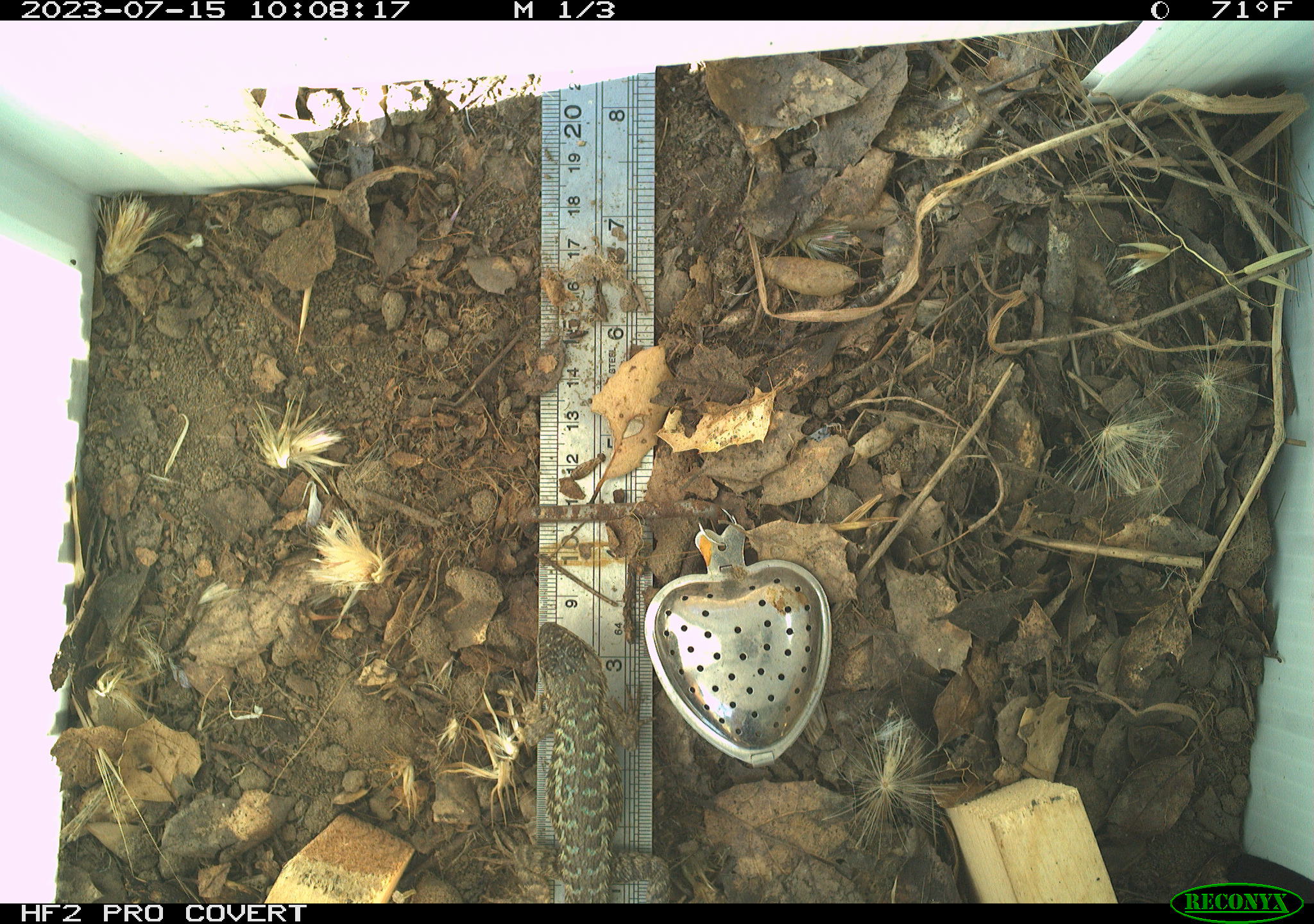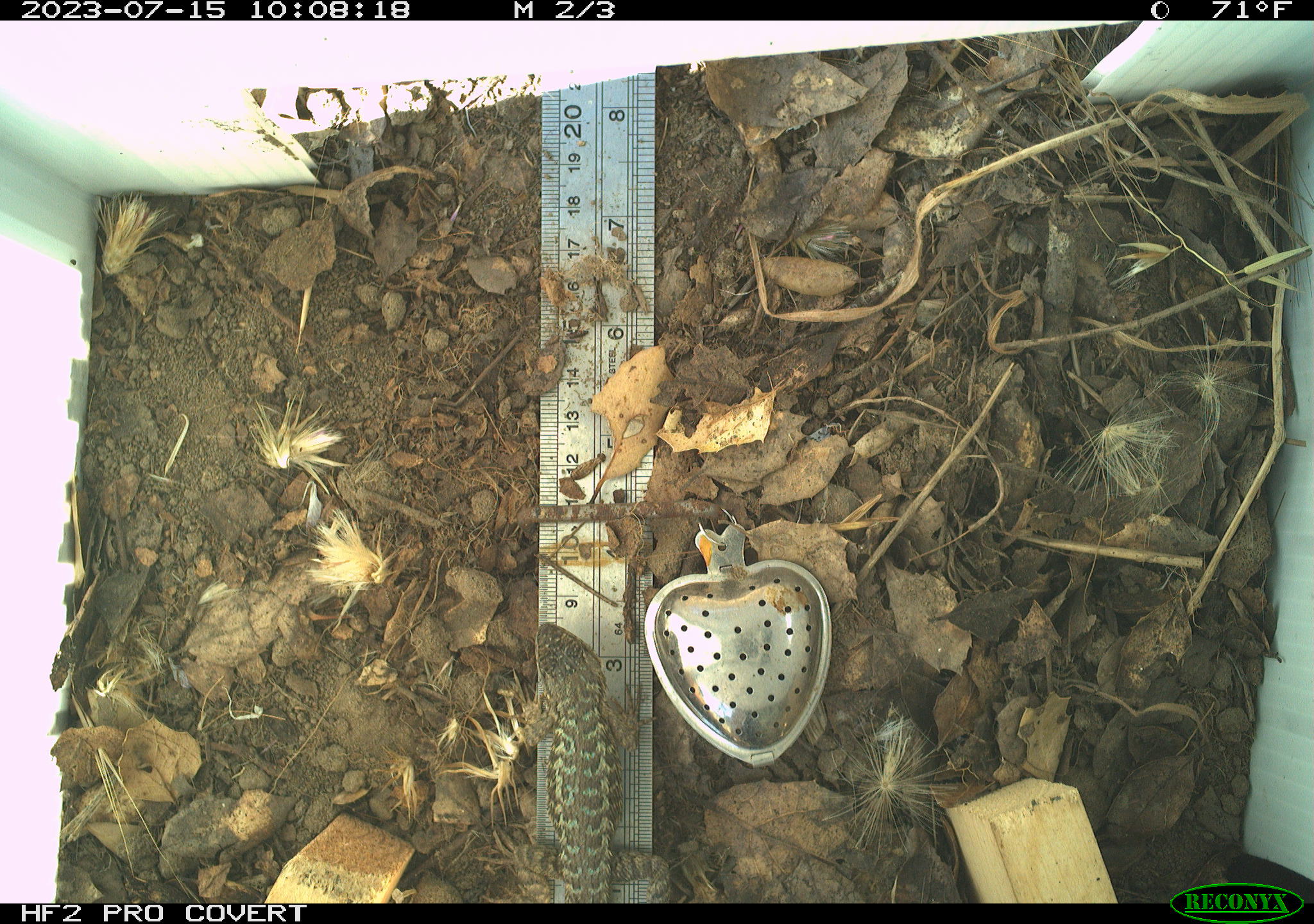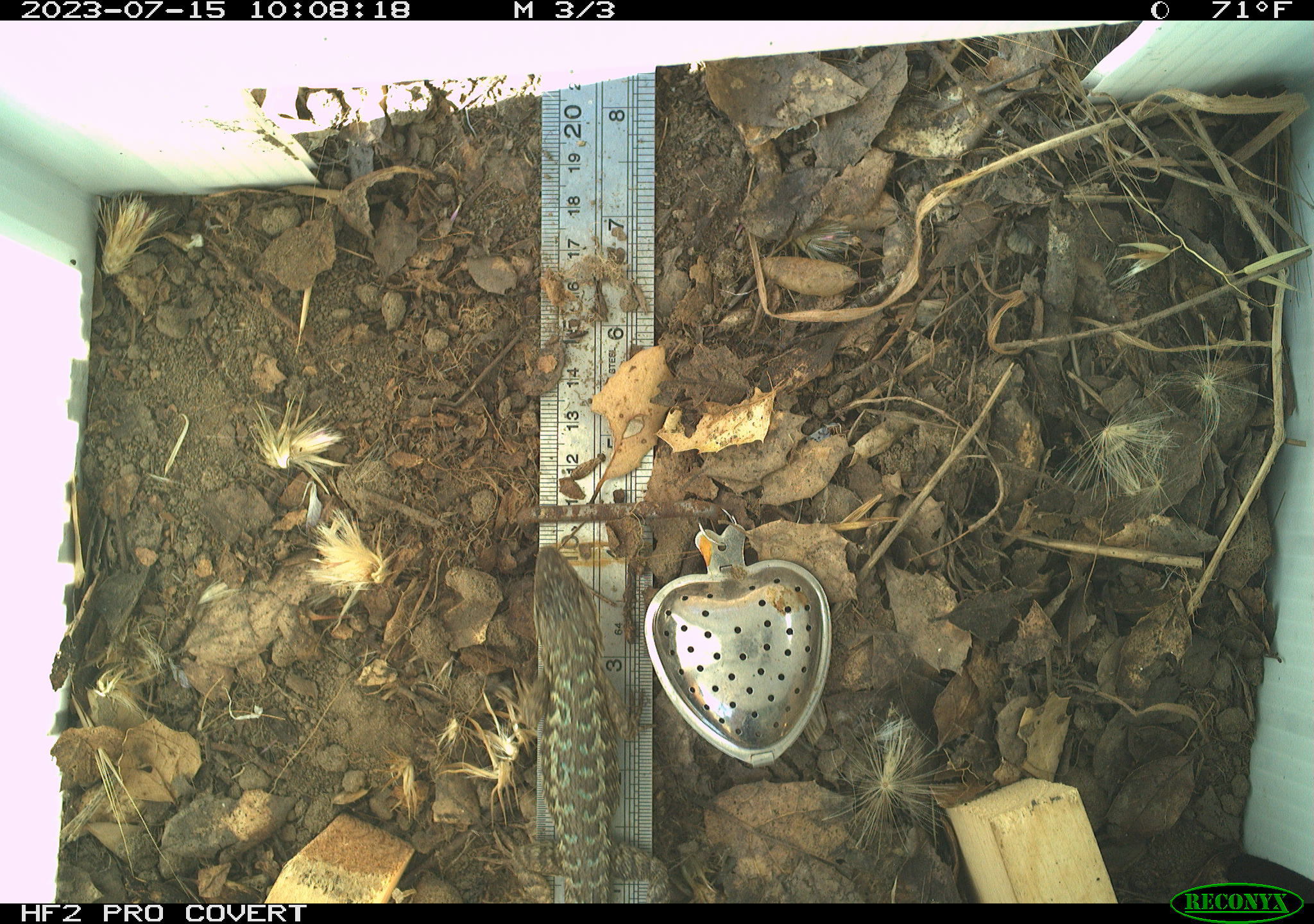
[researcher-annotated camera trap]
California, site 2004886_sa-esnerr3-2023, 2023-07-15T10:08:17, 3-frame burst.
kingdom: Animalia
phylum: Chordata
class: Reptilia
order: Squamata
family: Phrynosomatidae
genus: Sceloporus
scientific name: Sceloporus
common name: spiny lizards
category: sceloporus species